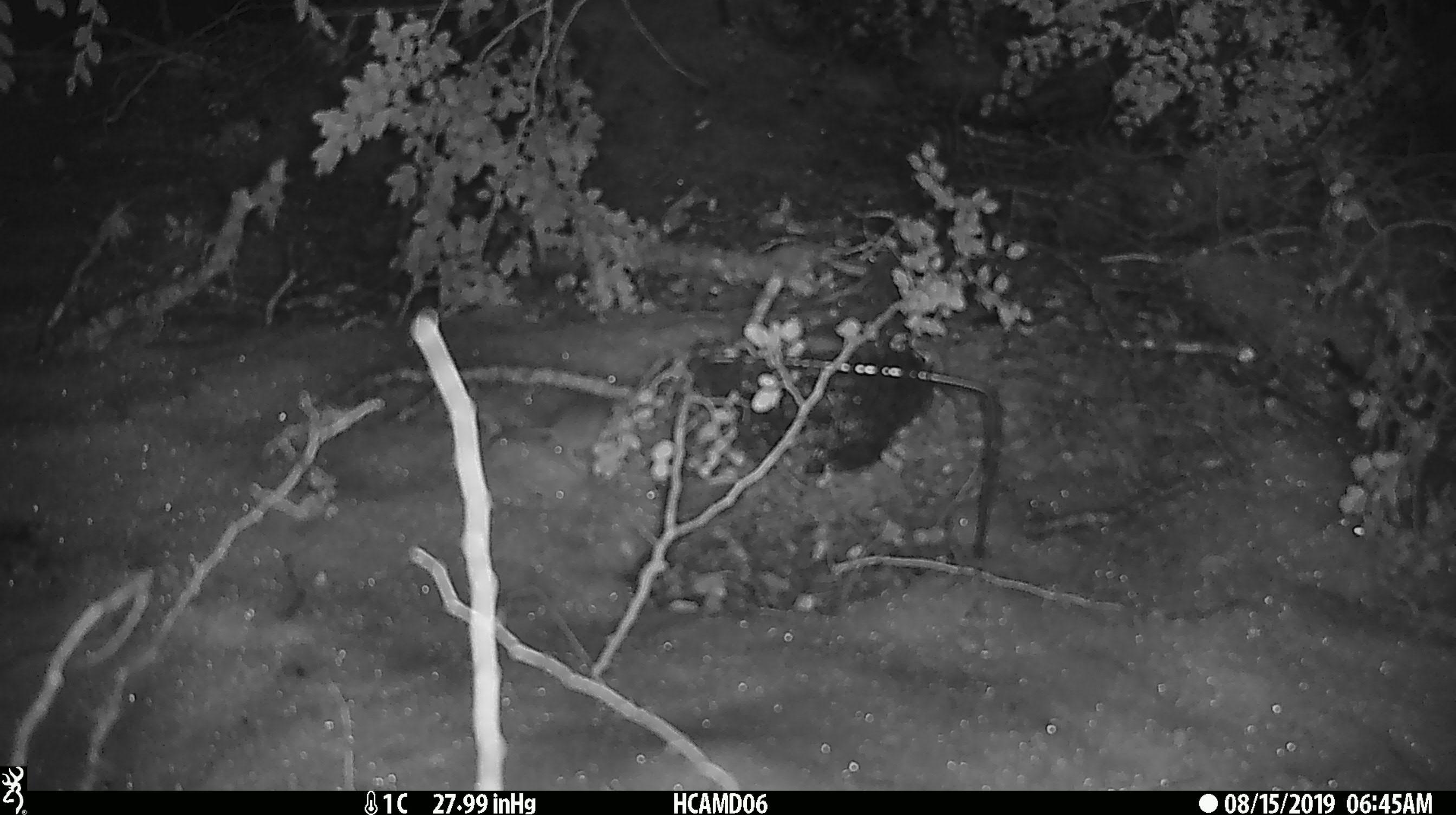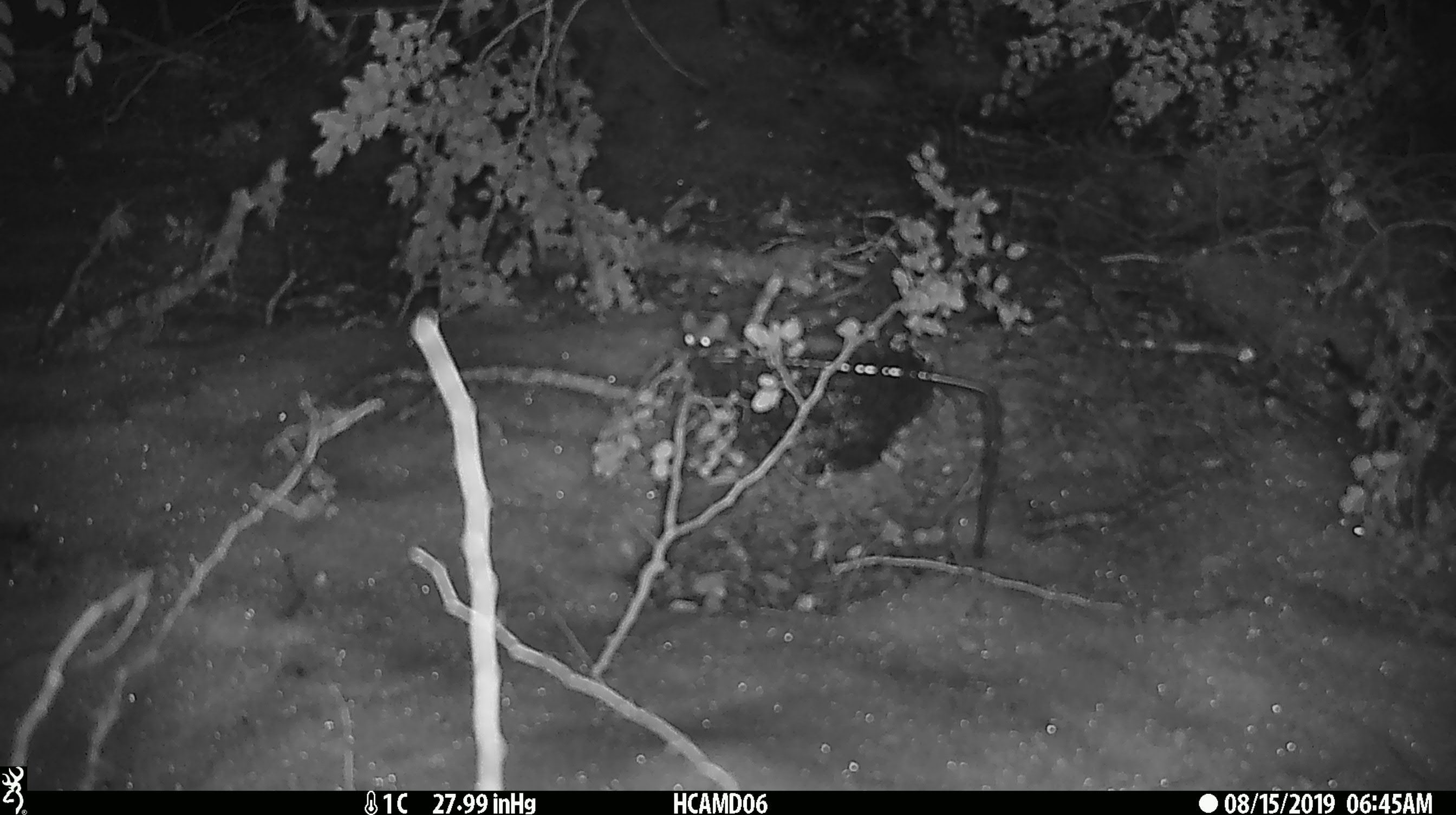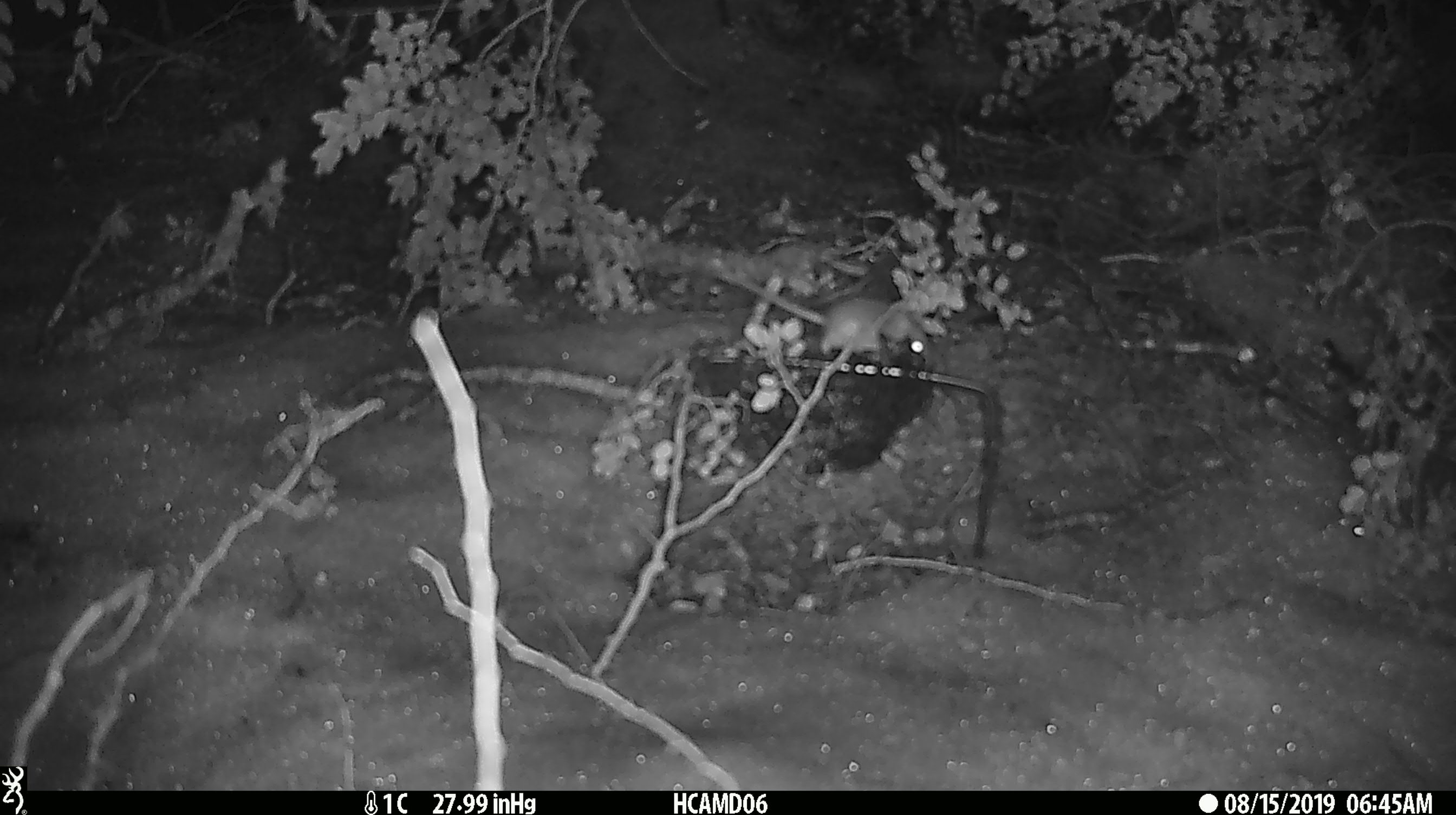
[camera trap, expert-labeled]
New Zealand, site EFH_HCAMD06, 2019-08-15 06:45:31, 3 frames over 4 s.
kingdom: Animalia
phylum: Chordata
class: Mammalia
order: Rodentia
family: Muridae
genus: Mus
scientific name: Mus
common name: mouse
Mouse (Mus).